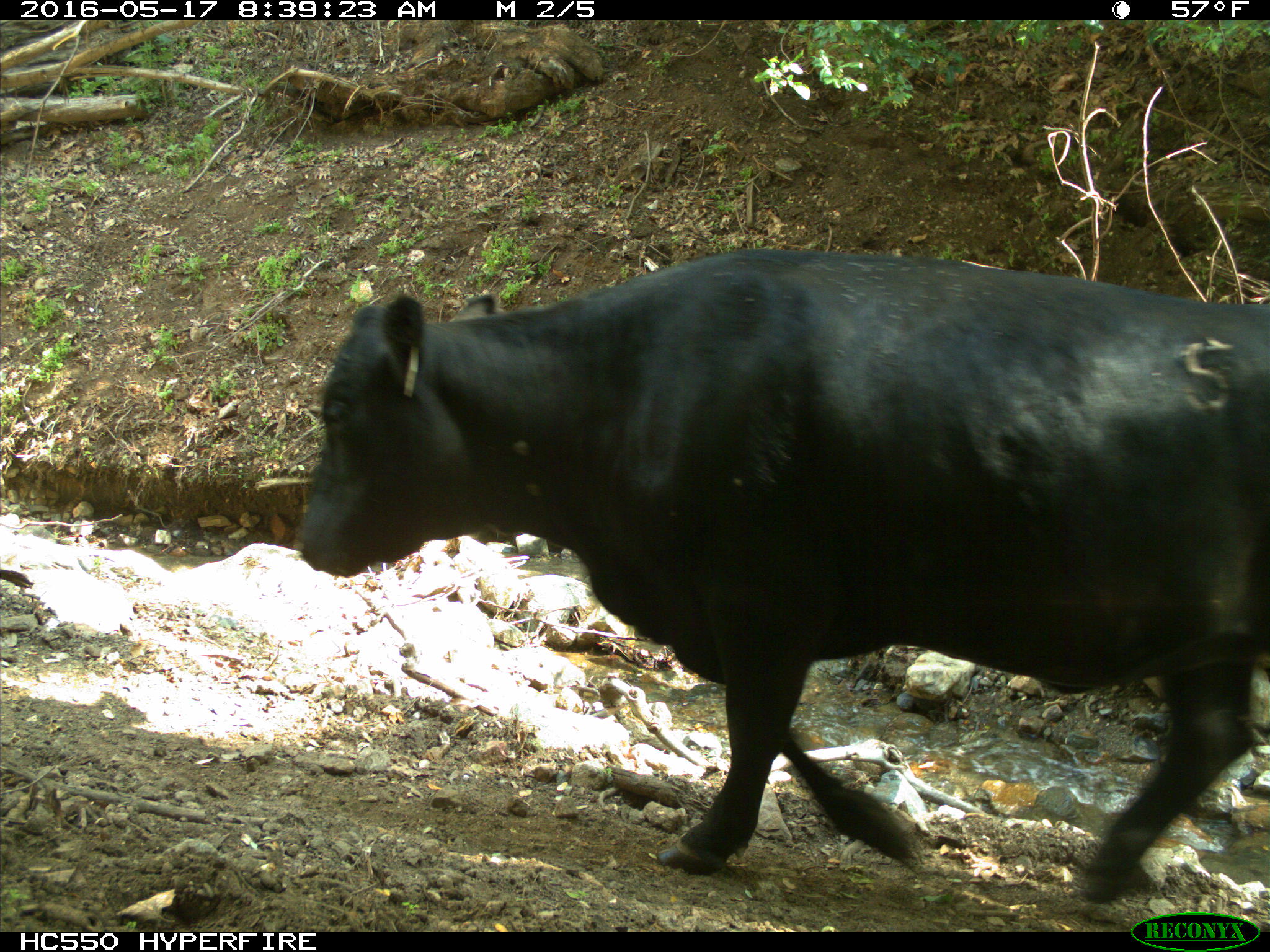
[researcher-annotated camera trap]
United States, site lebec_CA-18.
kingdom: Animalia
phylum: Chordata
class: Mammalia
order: Artiodactyla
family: Bovidae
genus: Bos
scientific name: Bos taurus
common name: domestic cow